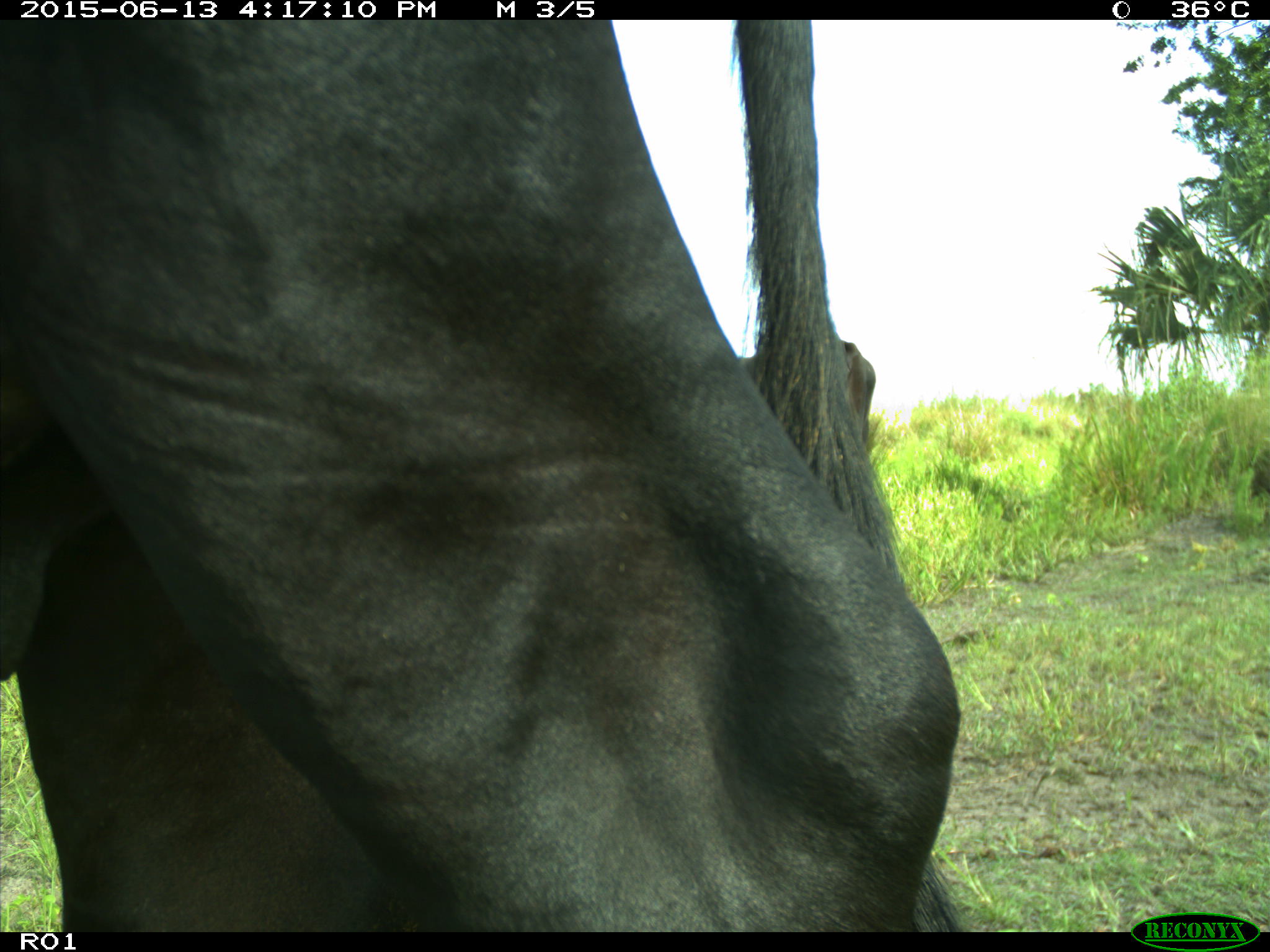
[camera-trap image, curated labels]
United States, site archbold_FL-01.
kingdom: Animalia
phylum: Chordata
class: Mammalia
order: Artiodactyla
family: Bovidae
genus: Bos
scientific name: Bos taurus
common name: domestic cow